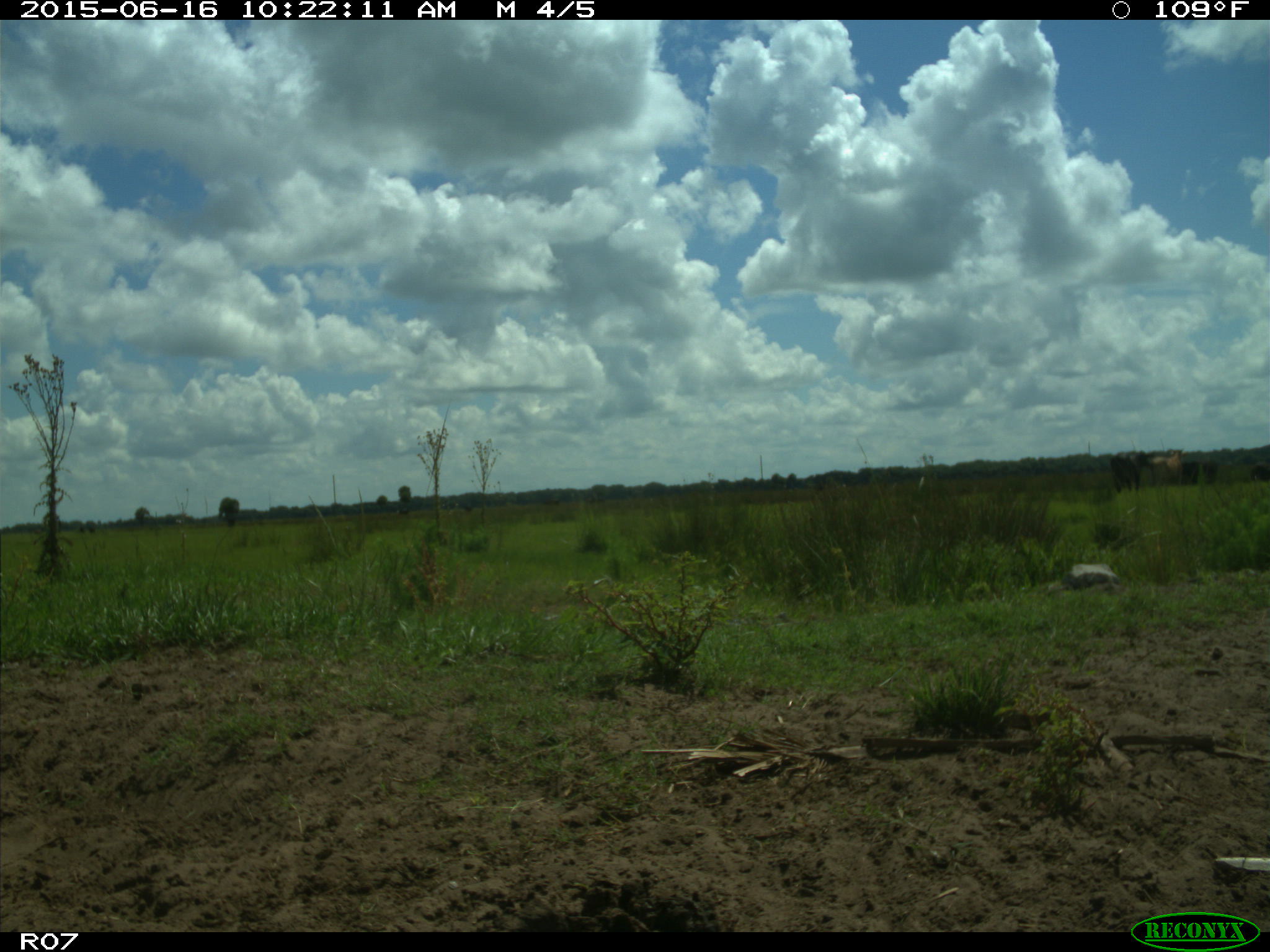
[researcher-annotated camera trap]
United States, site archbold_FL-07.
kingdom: Animalia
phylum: Chordata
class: Mammalia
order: Artiodactyla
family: Bovidae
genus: Bos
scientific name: Bos taurus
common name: domestic cow